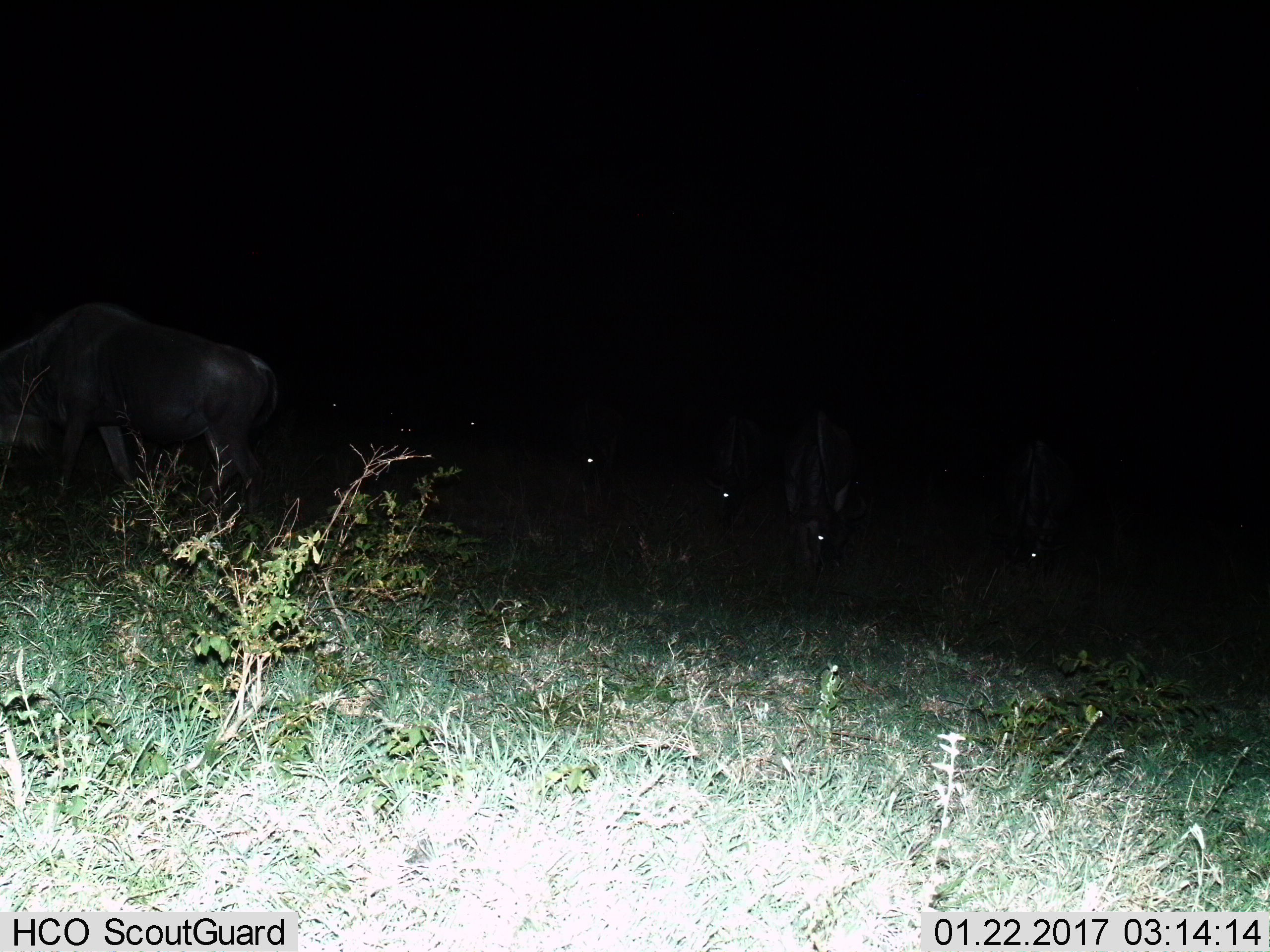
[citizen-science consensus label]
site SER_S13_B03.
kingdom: Animalia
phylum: Chordata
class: Mammalia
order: Artiodactyla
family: Bovidae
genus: Connochaetes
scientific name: Connochaetes taurinus taurinus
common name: blue wildebeest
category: wildebeestblue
Wildebeestblue (blue wildebeest) (Connochaetes taurinus taurinus), count 5. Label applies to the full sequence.